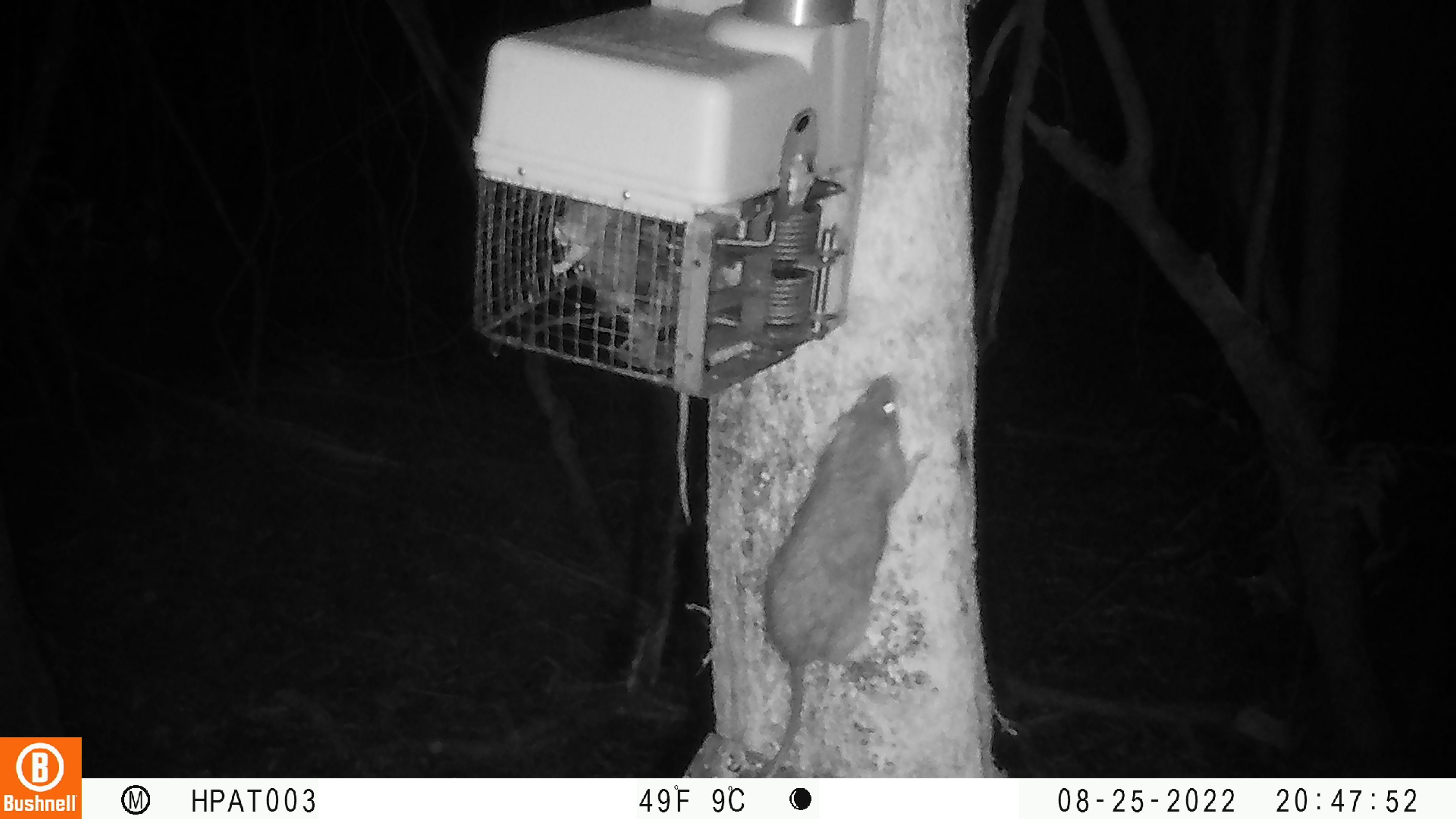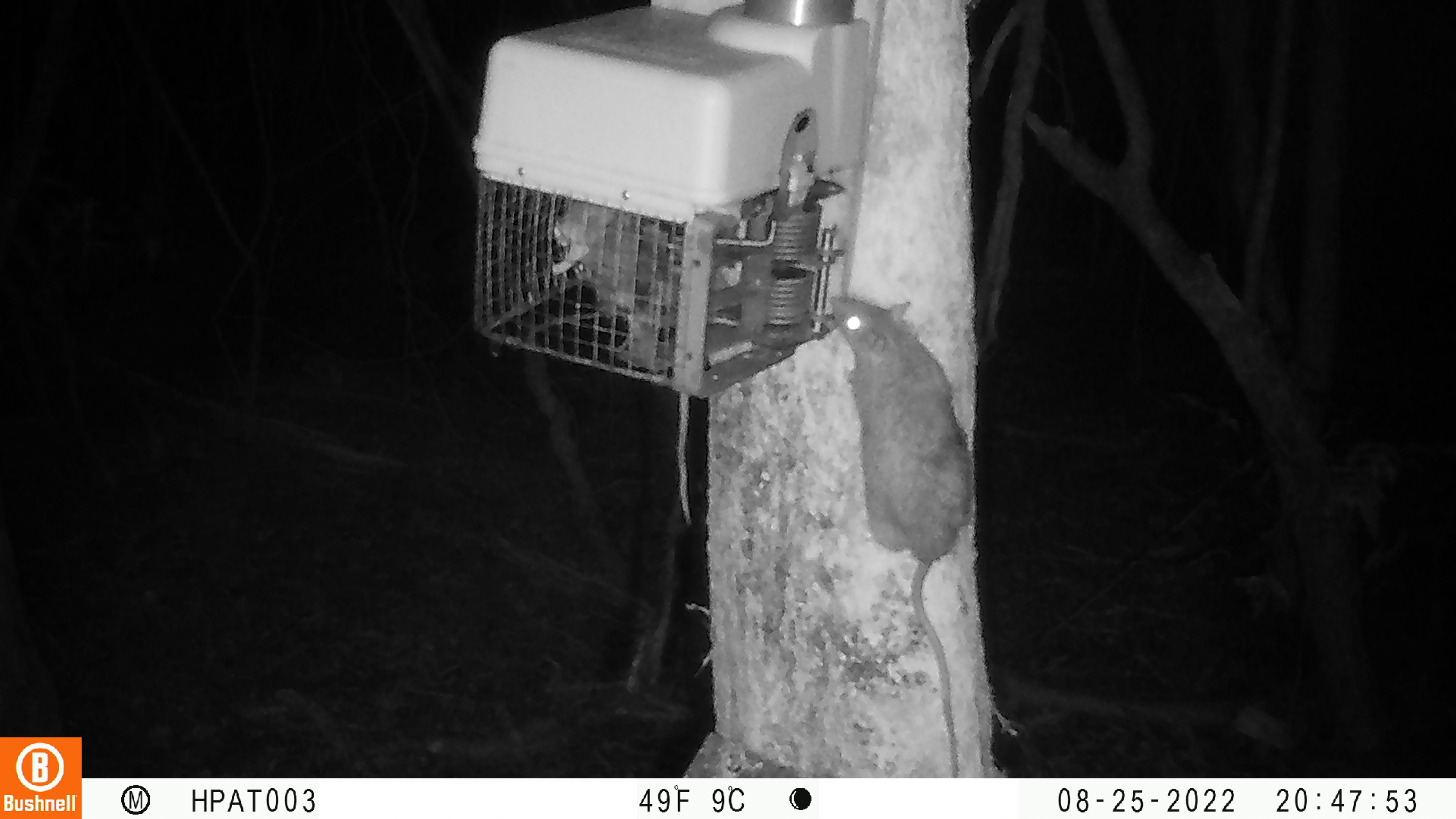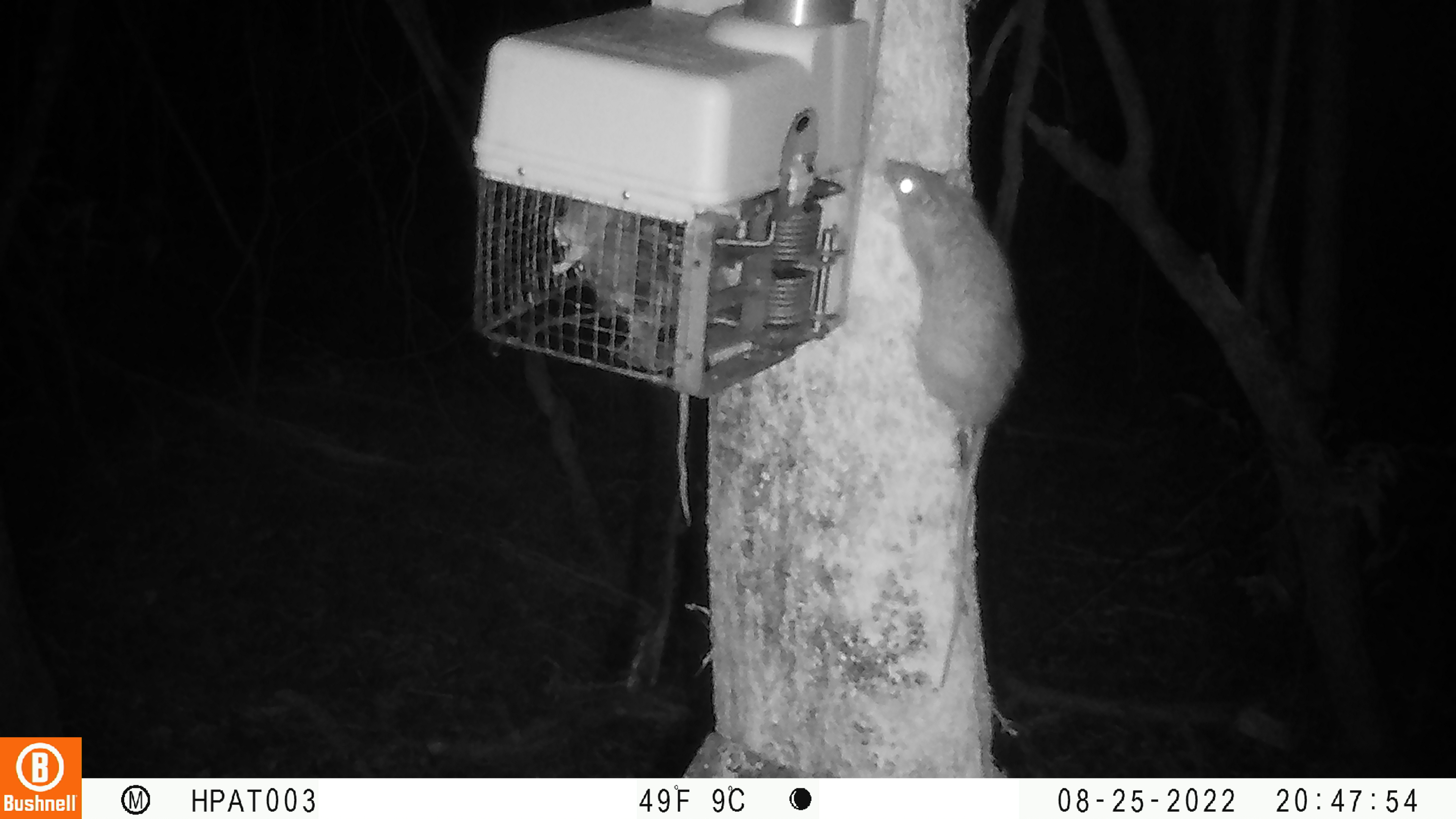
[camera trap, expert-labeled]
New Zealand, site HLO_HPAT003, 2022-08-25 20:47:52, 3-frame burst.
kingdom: Animalia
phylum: Chordata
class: Mammalia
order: Rodentia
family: Muridae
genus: Rattus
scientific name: Rattus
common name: rat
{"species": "rat (Rattus)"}